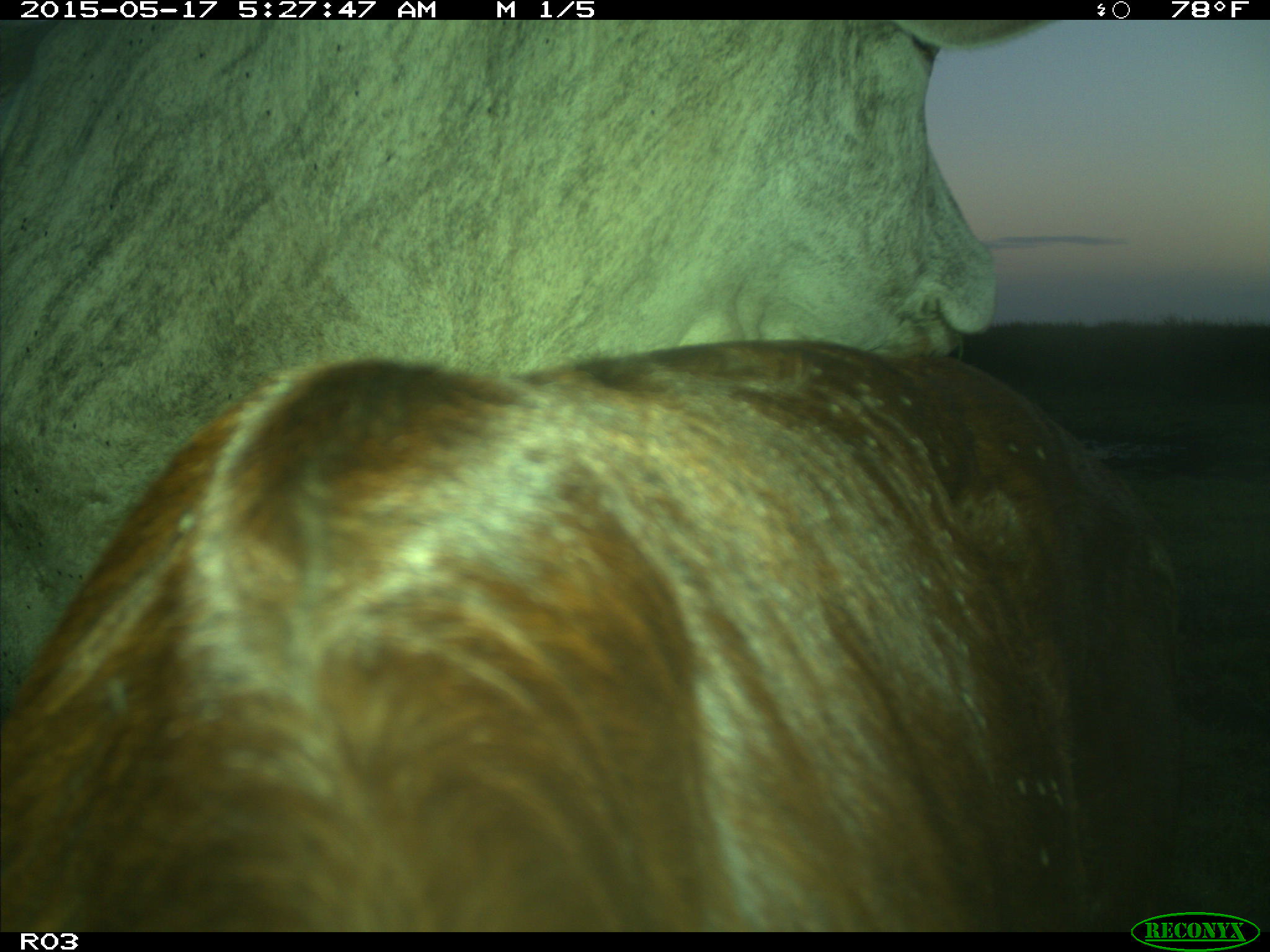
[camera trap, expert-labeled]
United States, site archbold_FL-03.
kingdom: Animalia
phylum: Chordata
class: Mammalia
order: Artiodactyla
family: Bovidae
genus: Bos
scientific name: Bos taurus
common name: domestic cow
Bos taurus (domestic cow).